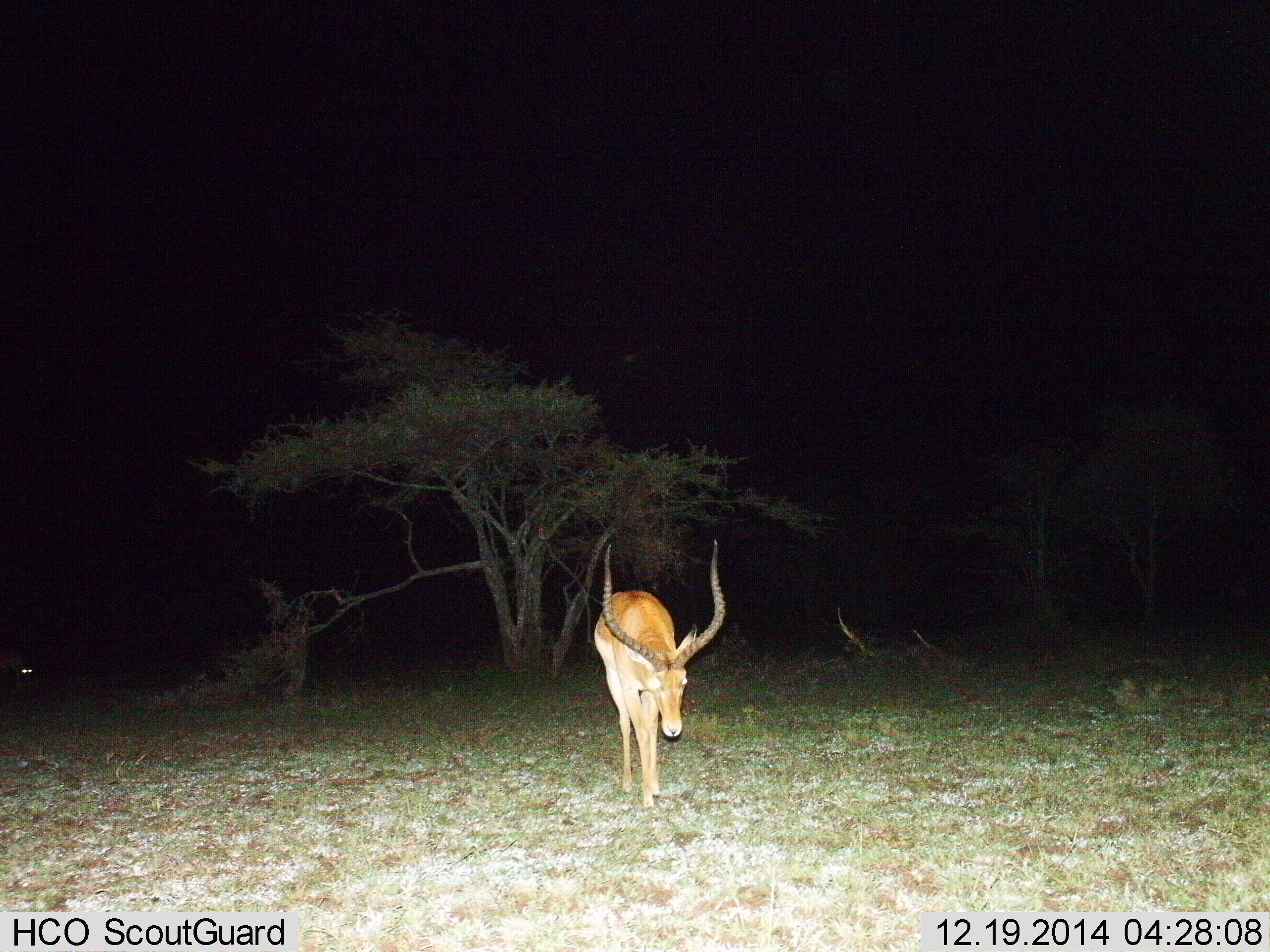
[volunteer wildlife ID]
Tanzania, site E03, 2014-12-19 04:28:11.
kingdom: Animalia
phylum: Chordata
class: Mammalia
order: Artiodactyla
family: Bovidae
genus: Aepyceros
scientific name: Aepyceros melampus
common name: impala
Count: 1.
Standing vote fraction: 50%.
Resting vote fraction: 0%.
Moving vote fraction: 50%.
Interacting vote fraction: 0%.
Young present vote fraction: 0%.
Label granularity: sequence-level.